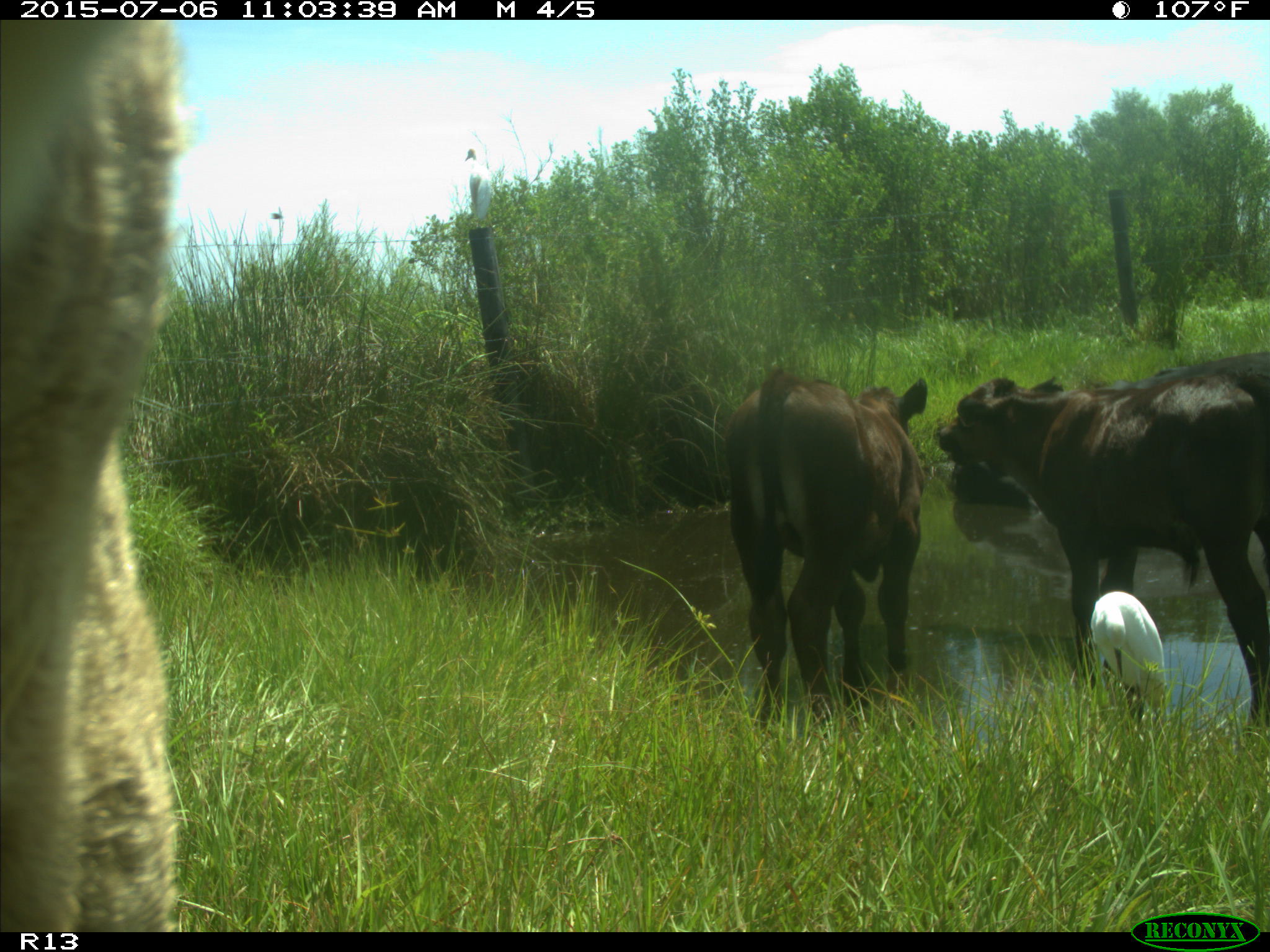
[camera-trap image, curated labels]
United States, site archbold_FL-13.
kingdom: Animalia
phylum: Chordata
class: Mammalia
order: Artiodactyla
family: Bovidae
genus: Bos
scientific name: Bos taurus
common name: domestic cow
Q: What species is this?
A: Bos taurus (domestic cow).